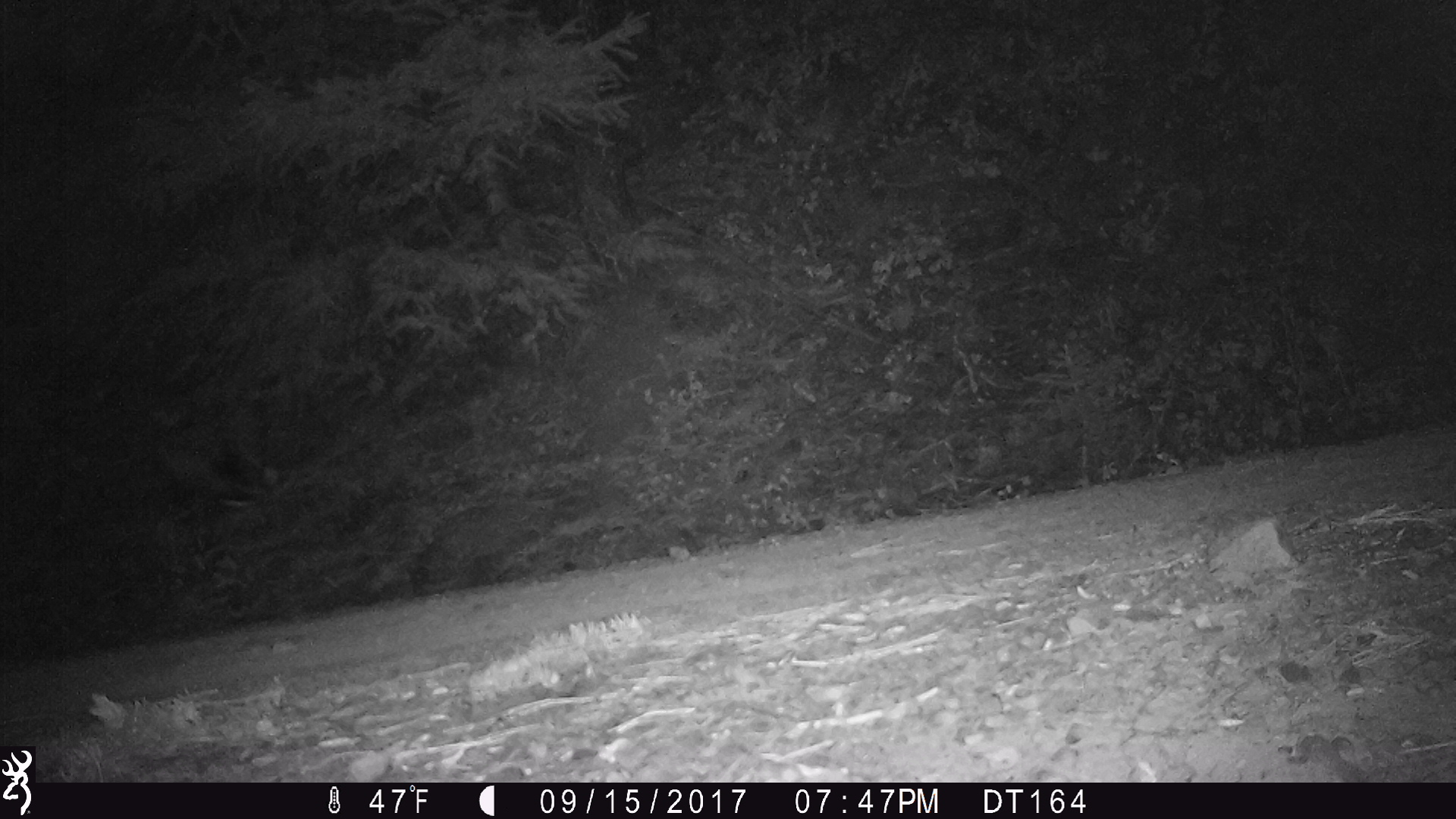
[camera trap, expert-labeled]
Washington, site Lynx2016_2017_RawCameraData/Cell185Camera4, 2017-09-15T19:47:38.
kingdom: Animalia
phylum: Chordata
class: Aves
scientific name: Aves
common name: birds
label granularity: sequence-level